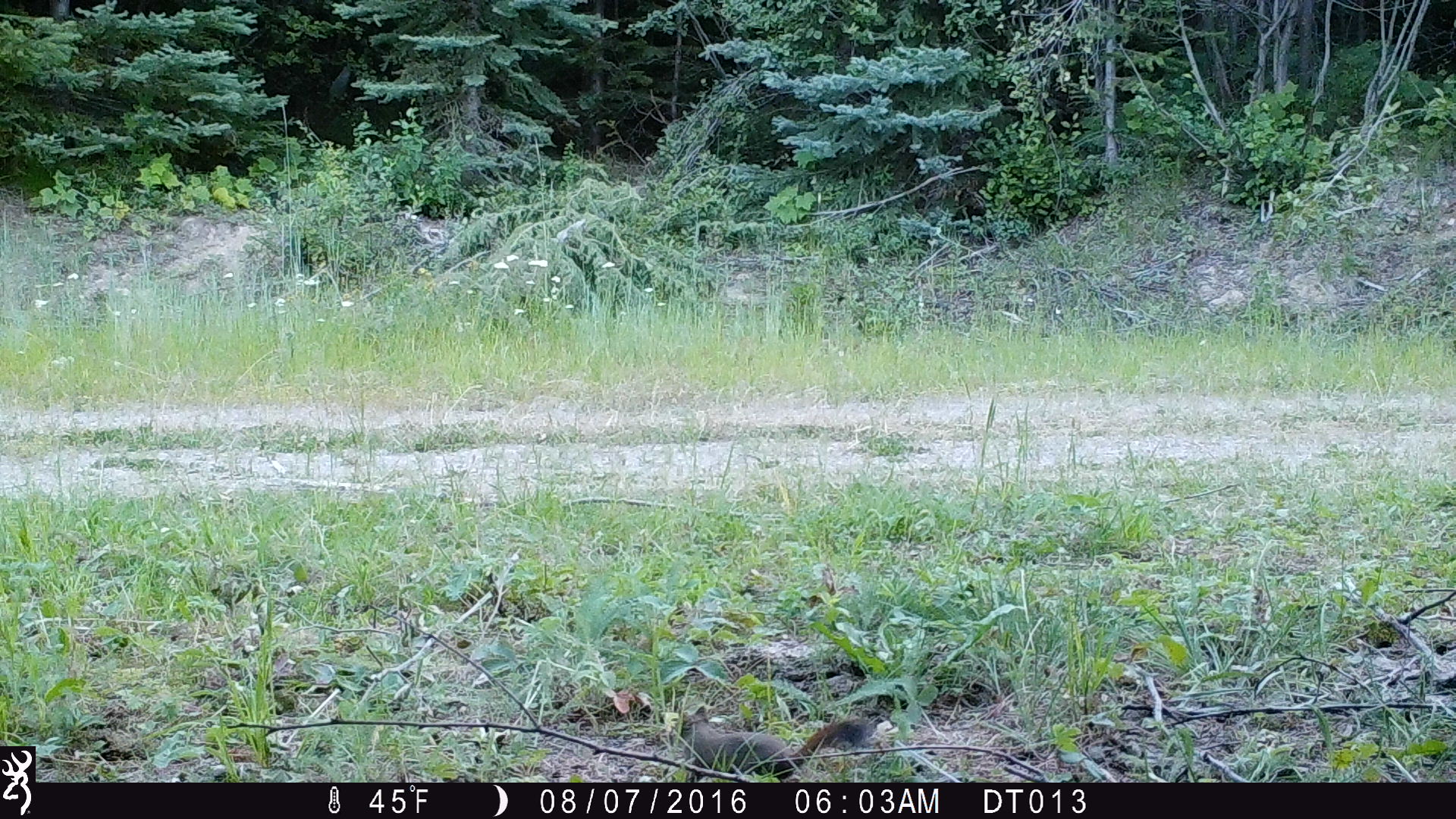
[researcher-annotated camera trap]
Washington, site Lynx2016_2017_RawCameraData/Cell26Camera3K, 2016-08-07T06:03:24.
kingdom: Animalia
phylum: Chordata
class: Mammalia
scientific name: Mammalia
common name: small mammal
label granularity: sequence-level